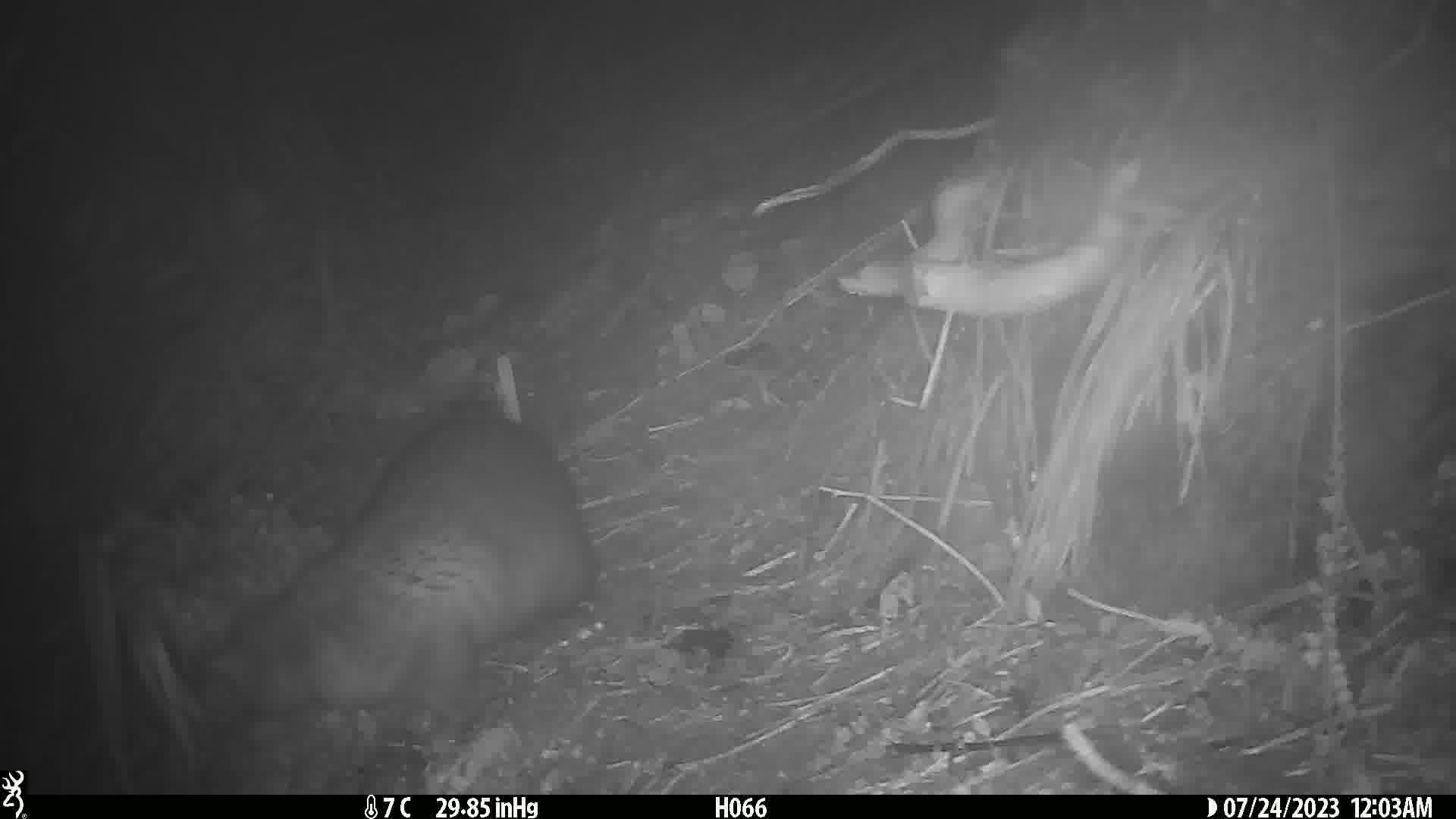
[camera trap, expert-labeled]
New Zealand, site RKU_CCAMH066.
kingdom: Animalia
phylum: Chordata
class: Mammalia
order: Diprotodontia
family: Phalangeridae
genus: Trichosurus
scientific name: Trichosurus vulpecula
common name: common brushtail possum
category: possum